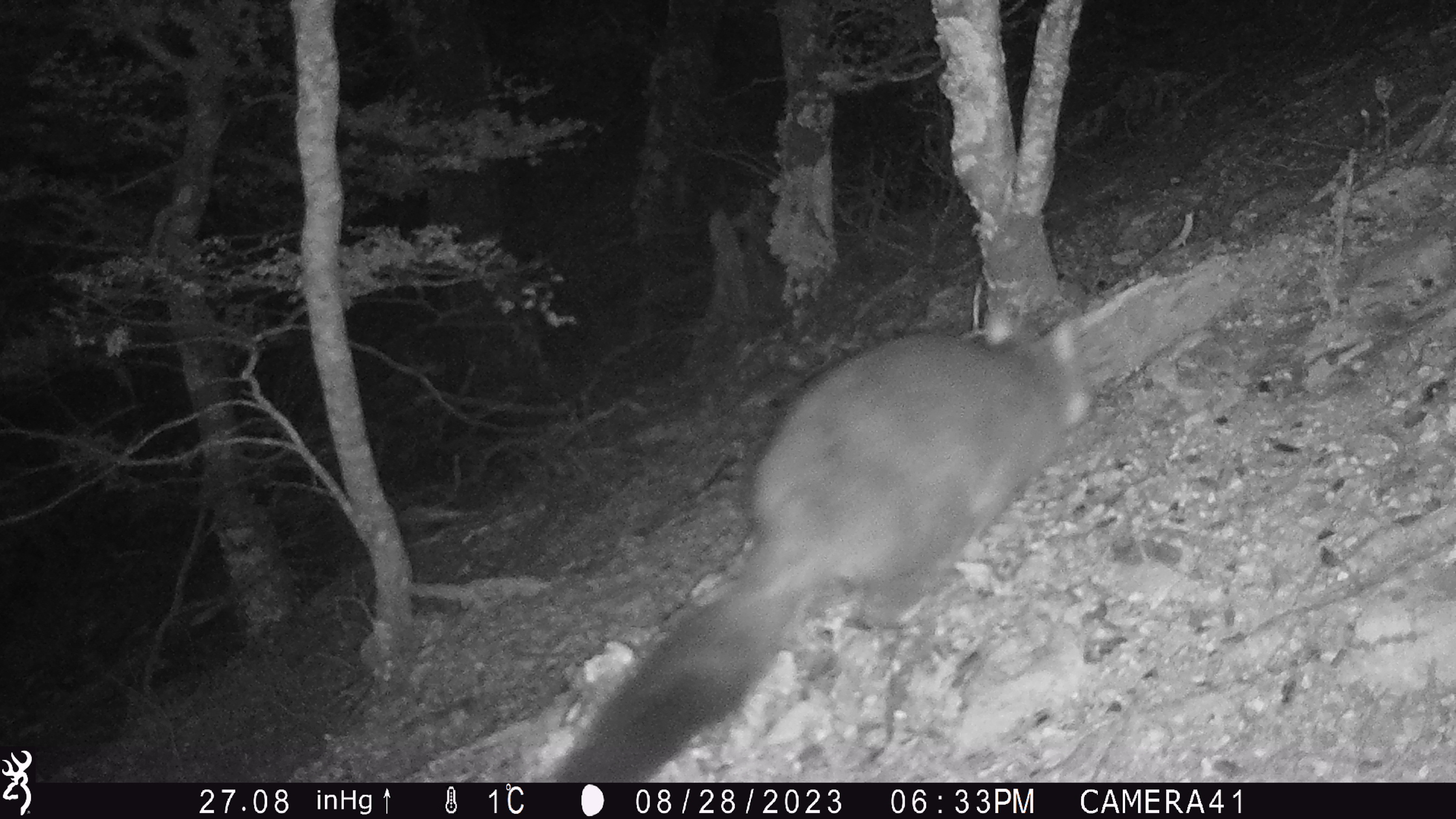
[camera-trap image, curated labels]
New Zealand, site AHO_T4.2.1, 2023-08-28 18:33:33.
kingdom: Animalia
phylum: Chordata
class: Mammalia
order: Carnivora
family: Mustelidae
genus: Mustela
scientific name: Mustela erminea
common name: stoat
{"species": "stoat (Mustela erminea)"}